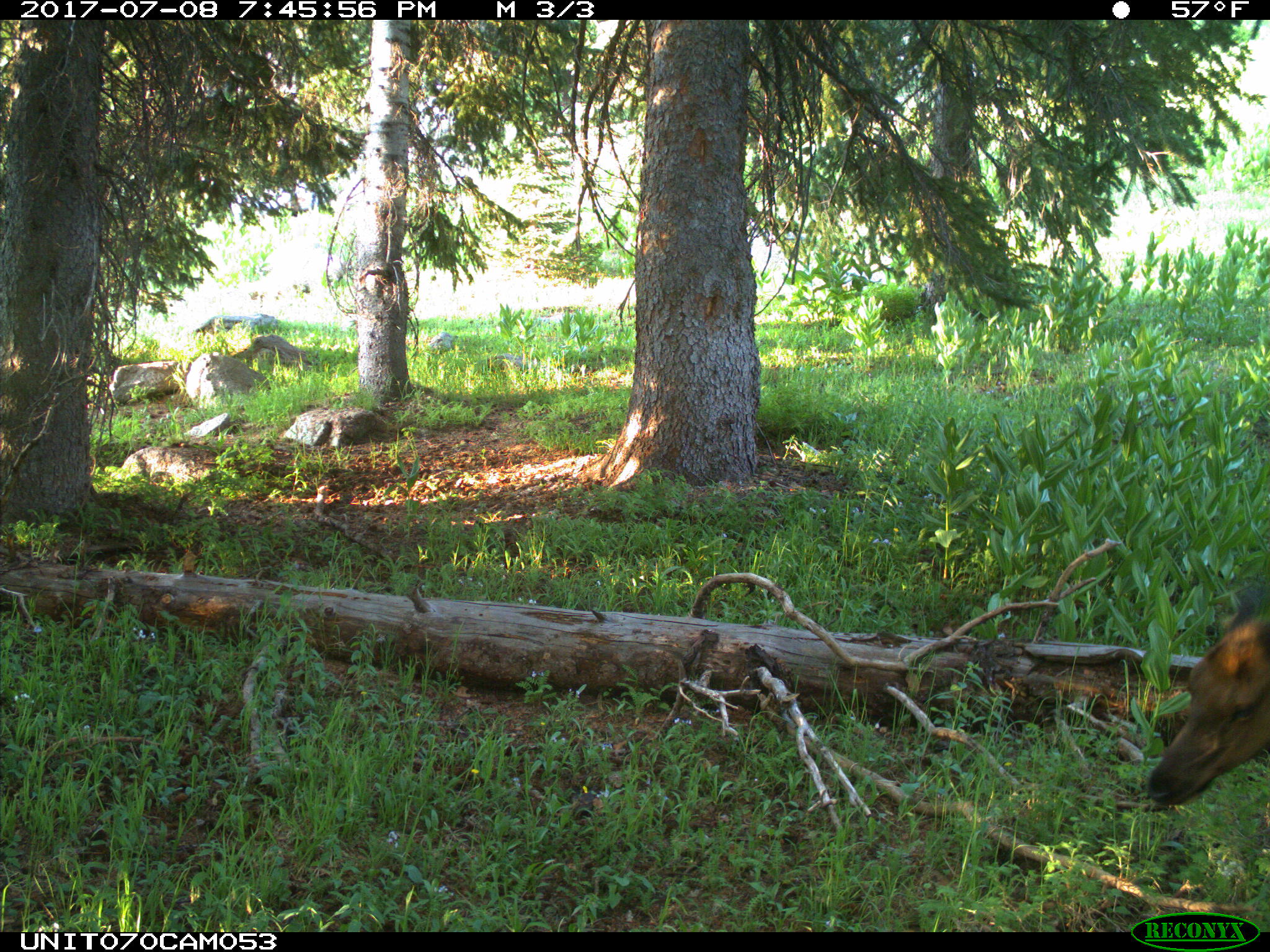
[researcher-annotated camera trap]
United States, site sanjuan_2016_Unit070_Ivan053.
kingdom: Animalia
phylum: Chordata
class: Mammalia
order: Artiodactyla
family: Cervidae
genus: Cervus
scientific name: Cervus elaphus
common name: red deer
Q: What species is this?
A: Cervus elaphus (red deer).